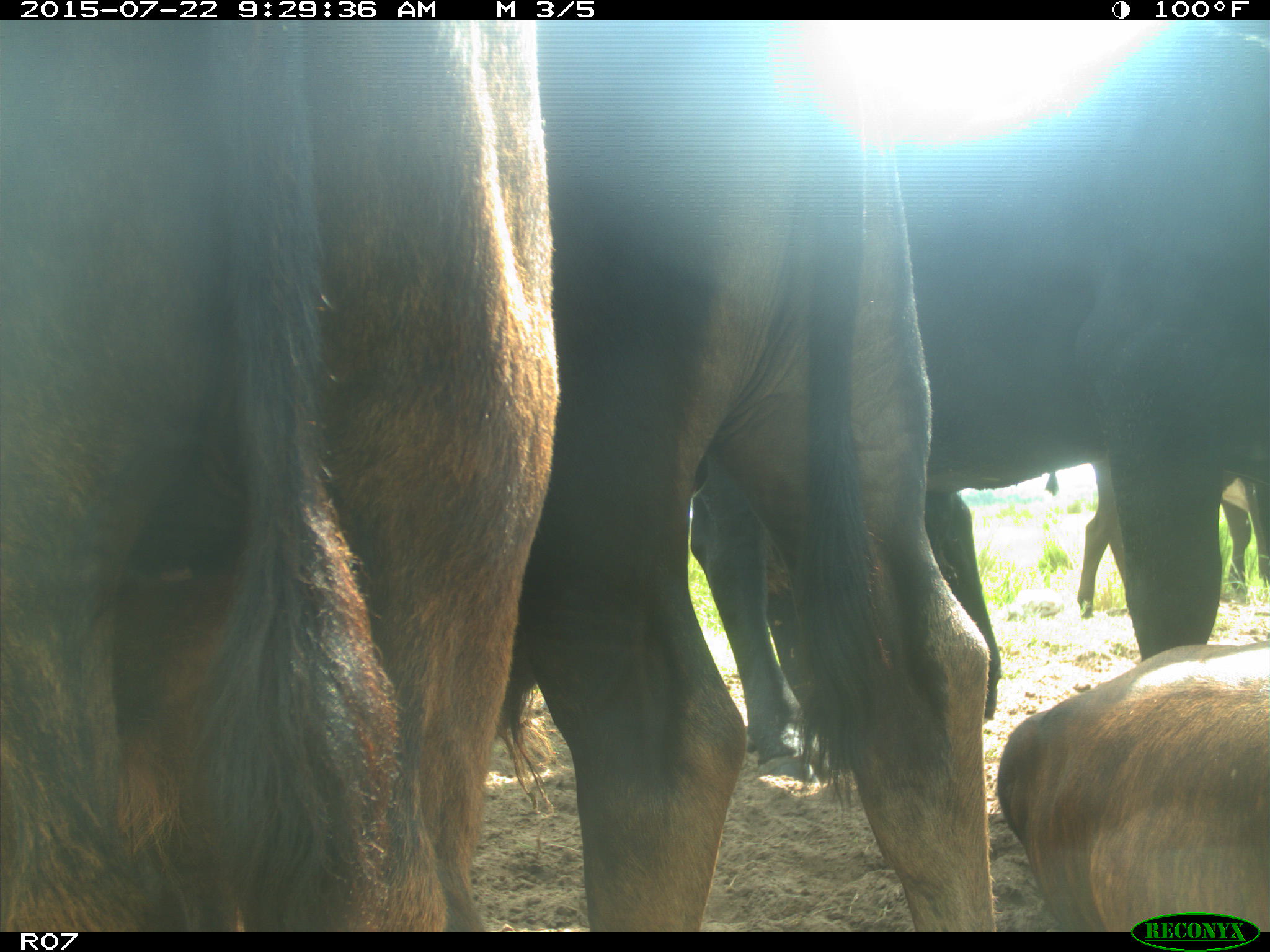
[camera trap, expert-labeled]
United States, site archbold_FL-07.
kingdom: Animalia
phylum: Chordata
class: Mammalia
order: Artiodactyla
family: Bovidae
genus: Bos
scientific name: Bos taurus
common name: domestic cow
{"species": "Bos taurus (domestic cow)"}